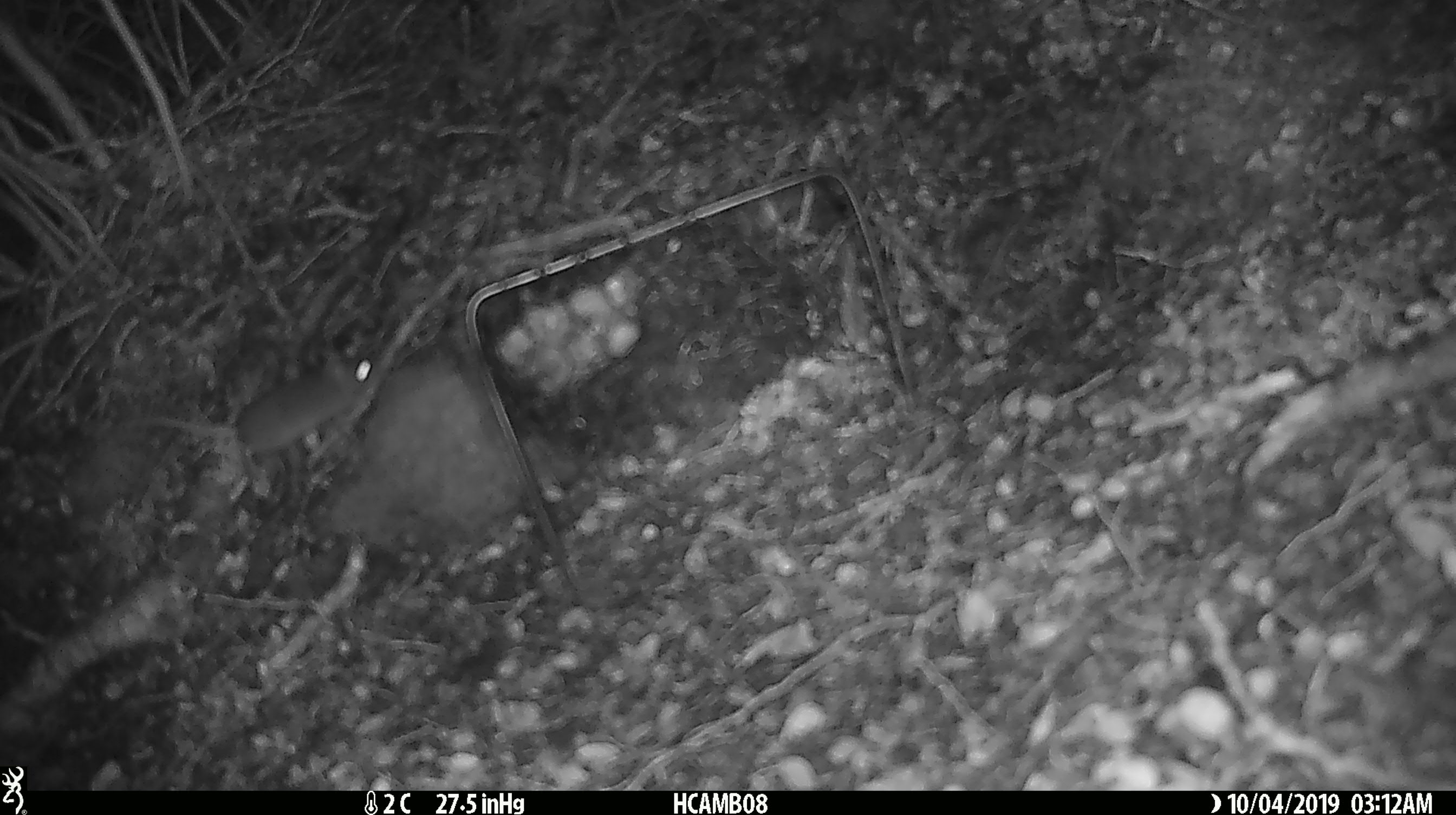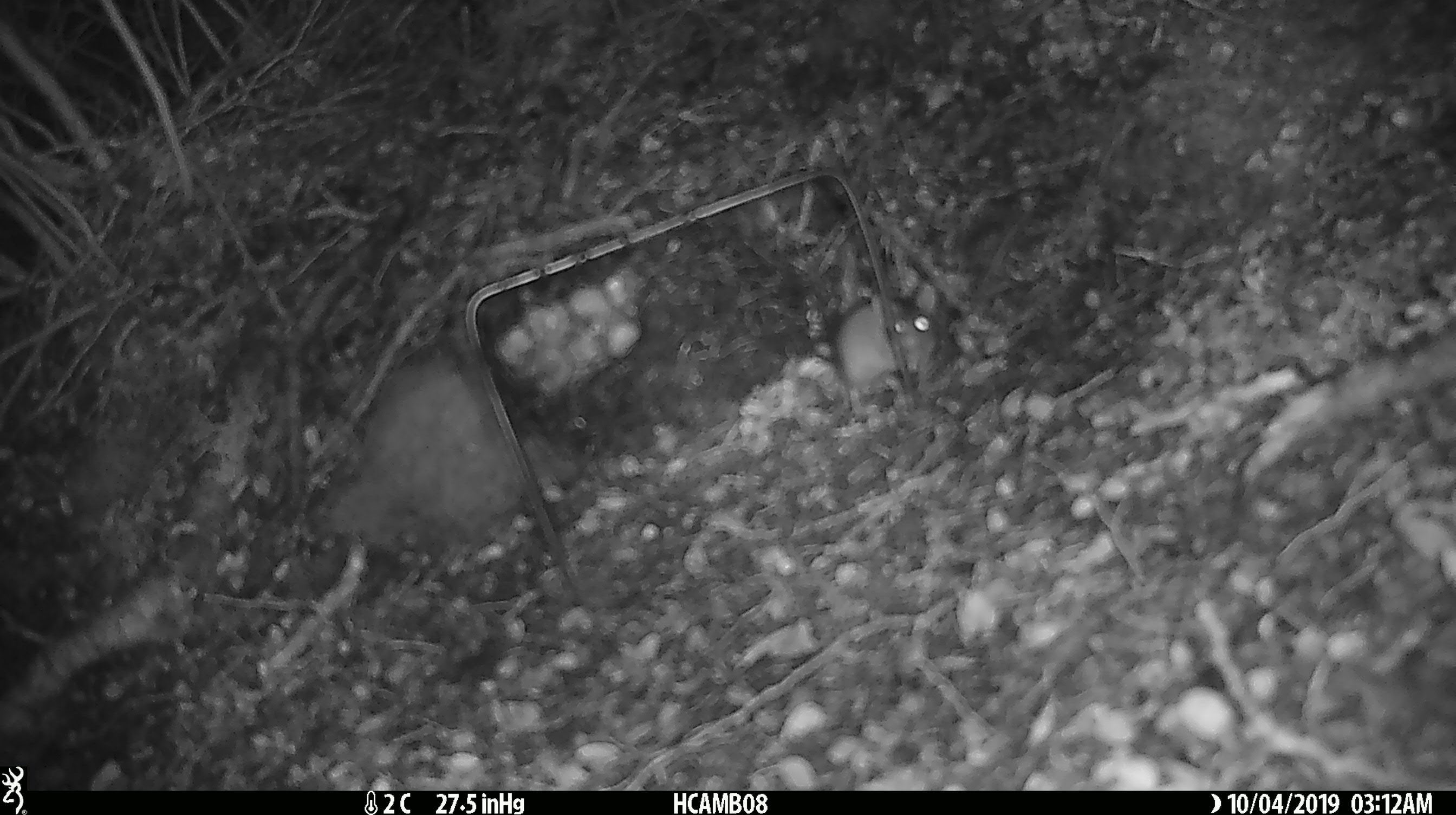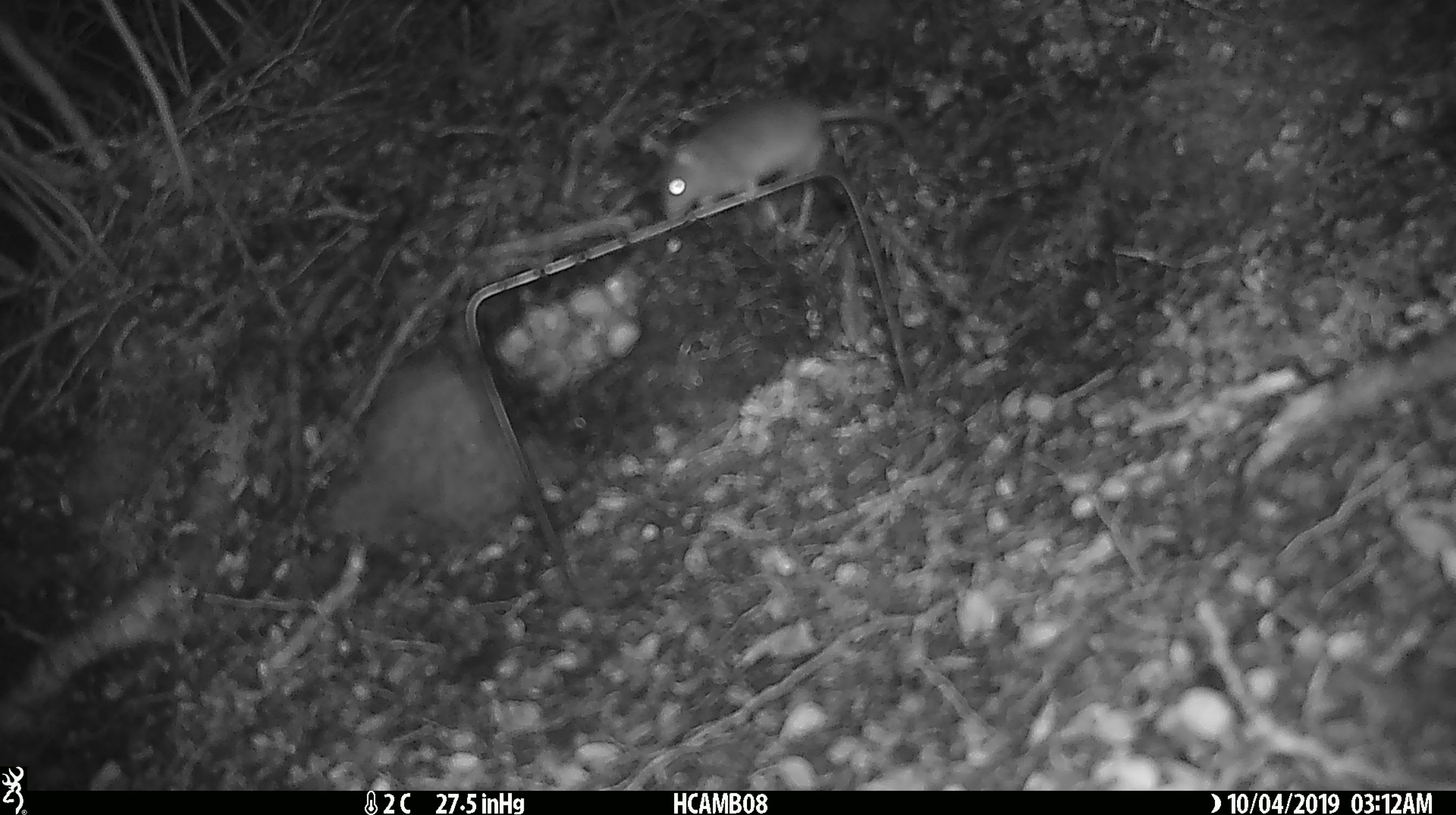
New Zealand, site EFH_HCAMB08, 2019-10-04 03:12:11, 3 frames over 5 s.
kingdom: Animalia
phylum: Chordata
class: Mammalia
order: Rodentia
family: Muridae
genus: Mus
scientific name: Mus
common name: mouse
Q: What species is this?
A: Mouse (Mus).